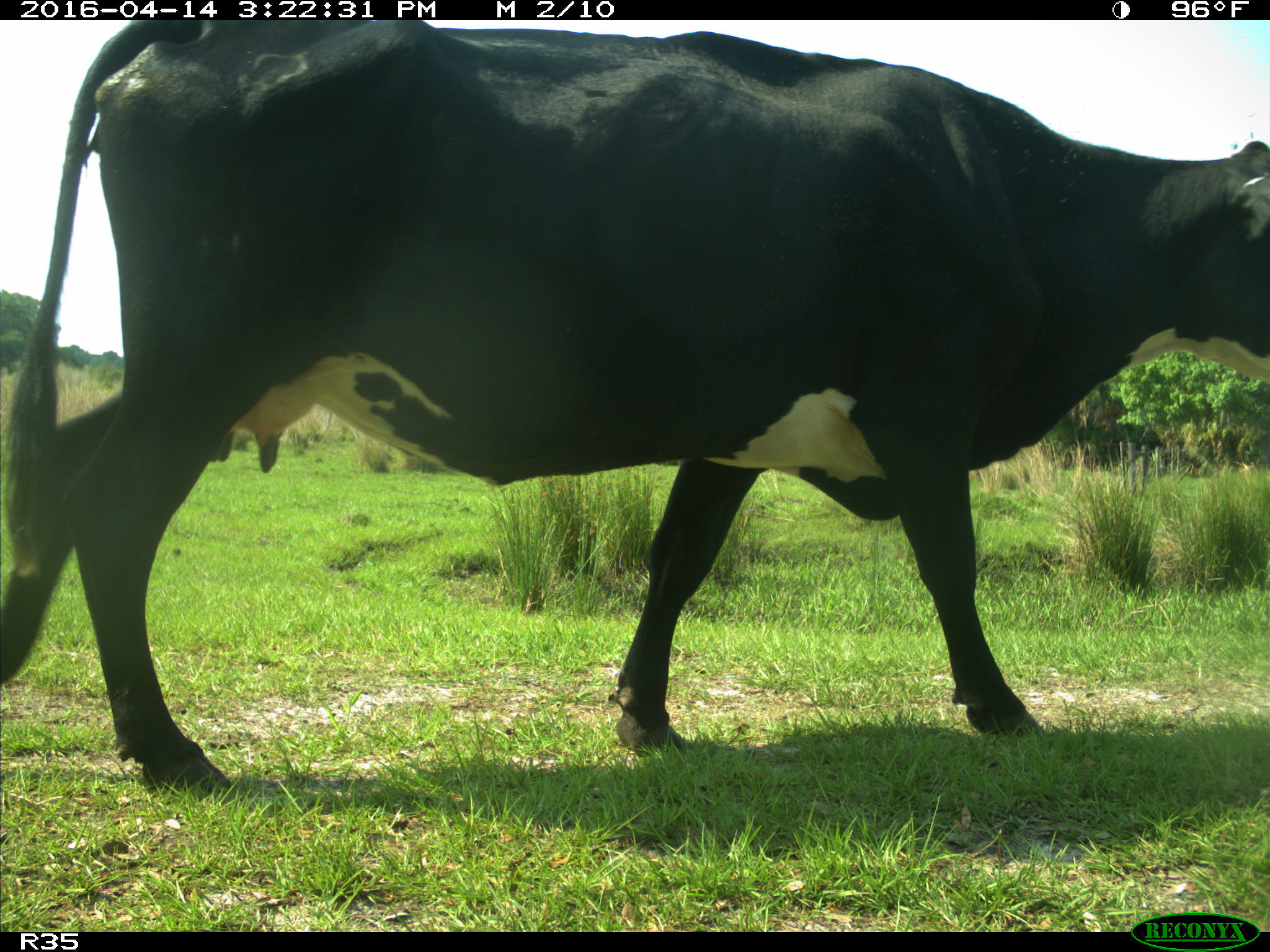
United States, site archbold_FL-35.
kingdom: Animalia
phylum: Chordata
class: Mammalia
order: Artiodactyla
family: Bovidae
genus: Bos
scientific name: Bos taurus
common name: domestic cow